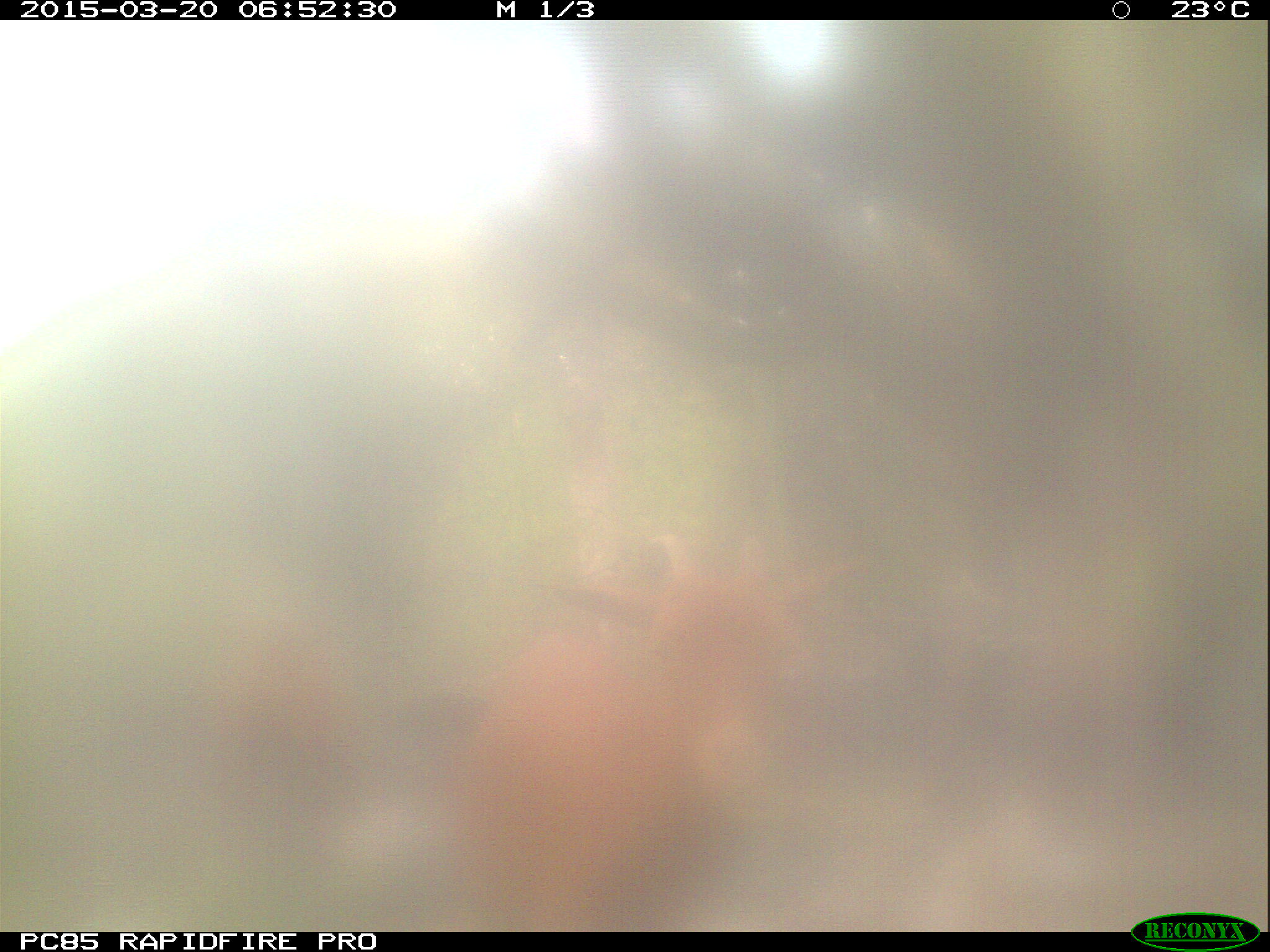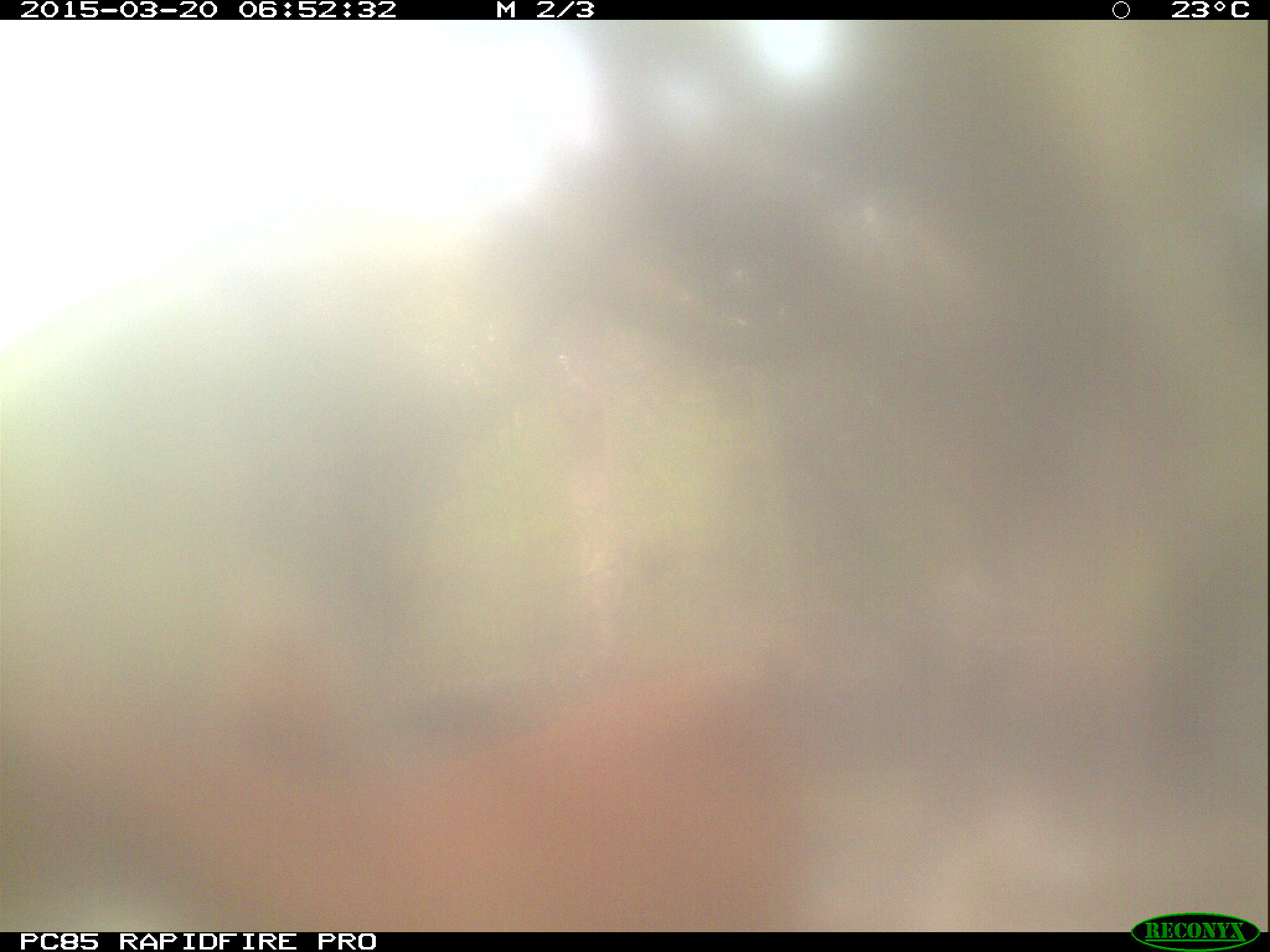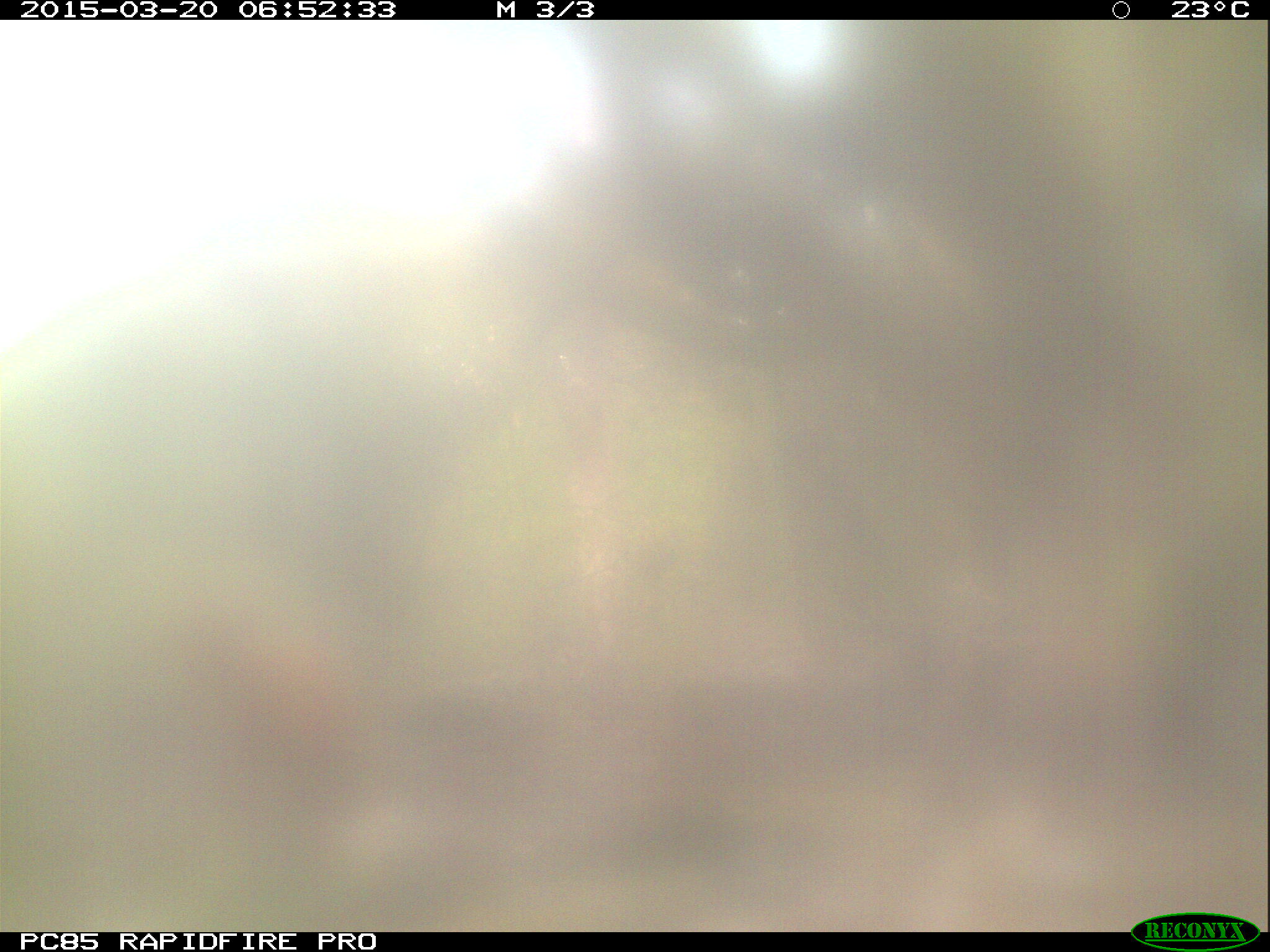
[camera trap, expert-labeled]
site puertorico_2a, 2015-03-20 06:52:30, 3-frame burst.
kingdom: Animalia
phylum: Chordata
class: Mammalia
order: Artiodactyla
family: Bovidae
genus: Capra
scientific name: Capra hircus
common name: goat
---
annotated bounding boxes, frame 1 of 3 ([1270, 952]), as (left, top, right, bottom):
goat: (415, 506, 872, 931)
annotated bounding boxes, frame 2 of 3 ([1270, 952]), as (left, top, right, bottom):
goat: (0, 605, 831, 931)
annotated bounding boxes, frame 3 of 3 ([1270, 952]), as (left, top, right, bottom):
goat: (111, 576, 396, 884)